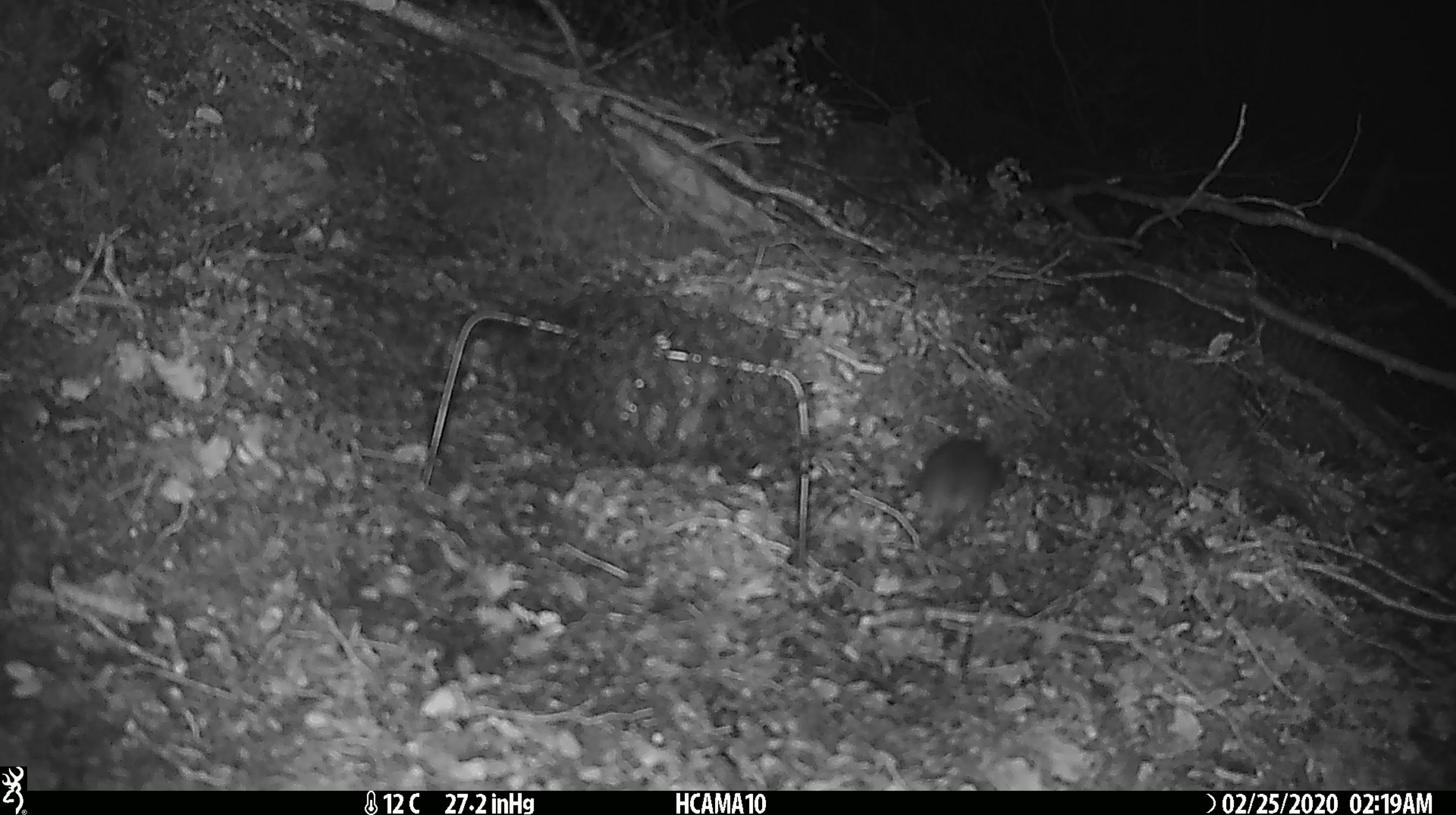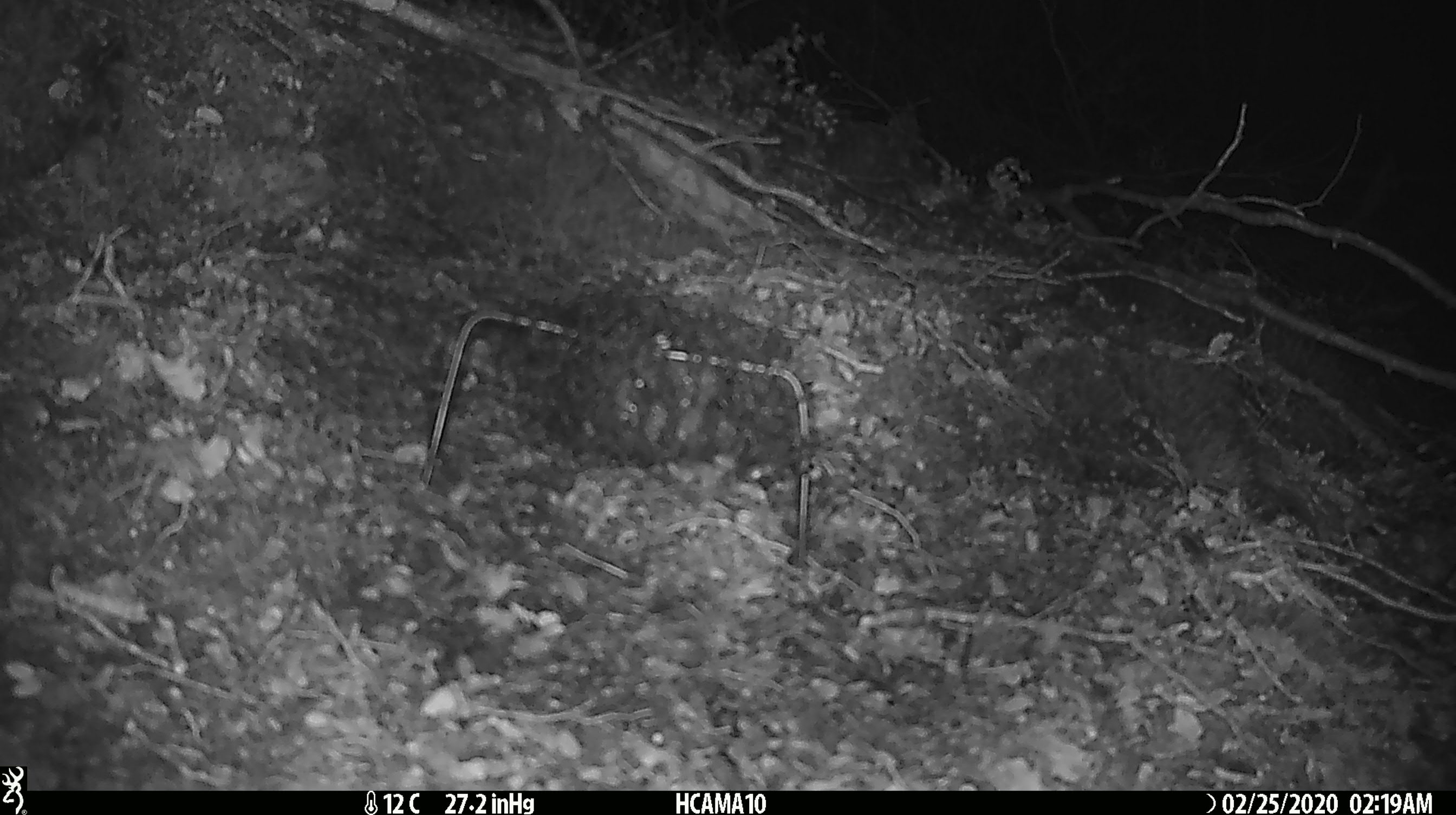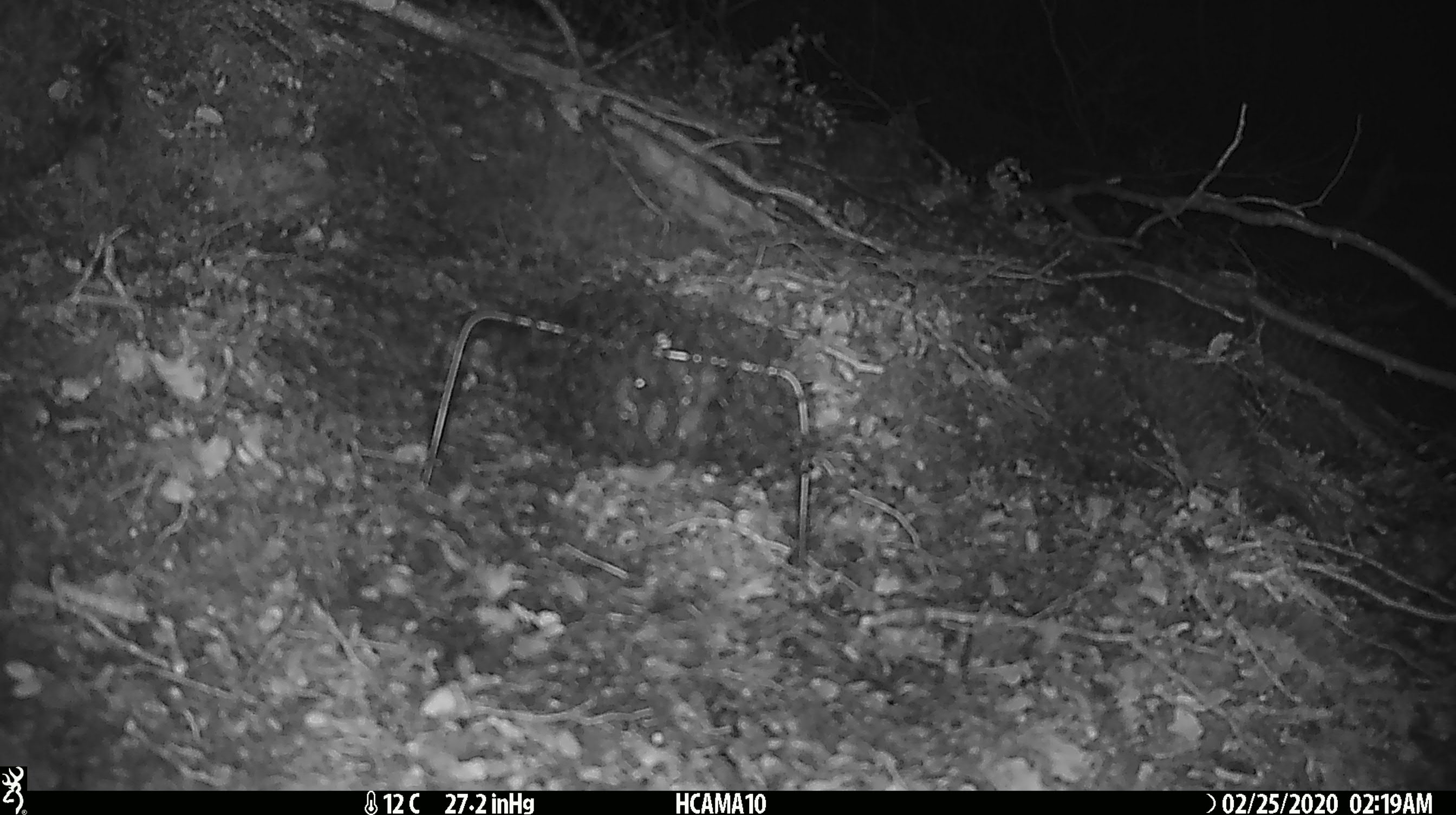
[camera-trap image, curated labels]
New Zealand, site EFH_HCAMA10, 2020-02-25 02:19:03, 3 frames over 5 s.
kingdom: Animalia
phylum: Chordata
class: Mammalia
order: Rodentia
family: Muridae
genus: Mus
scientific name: Mus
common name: mouse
Mouse (Mus).